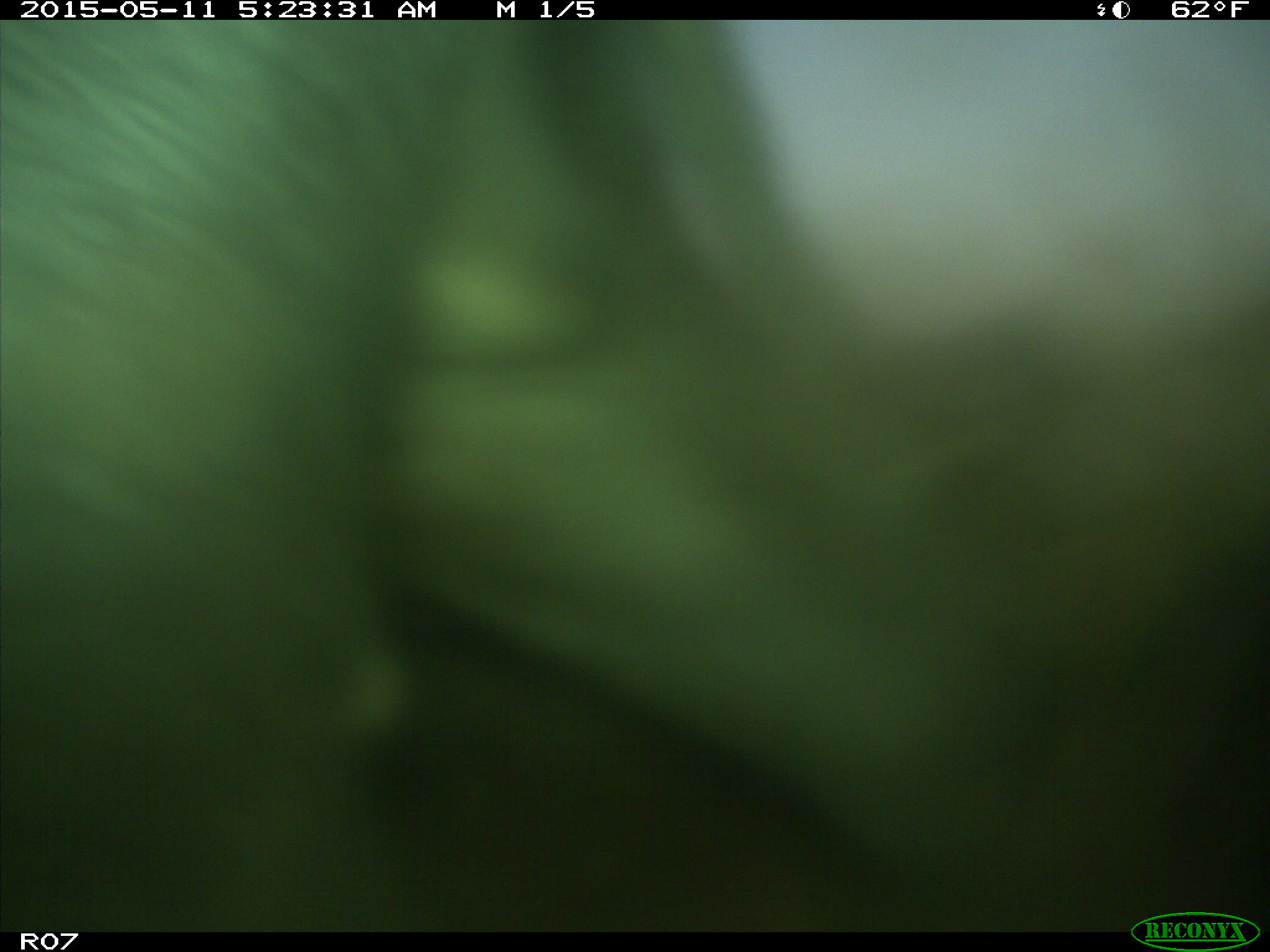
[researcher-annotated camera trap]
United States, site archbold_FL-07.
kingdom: Animalia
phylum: Chordata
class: Mammalia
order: Artiodactyla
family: Bovidae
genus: Bos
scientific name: Bos taurus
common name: domestic cow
Bos taurus (domestic cow).